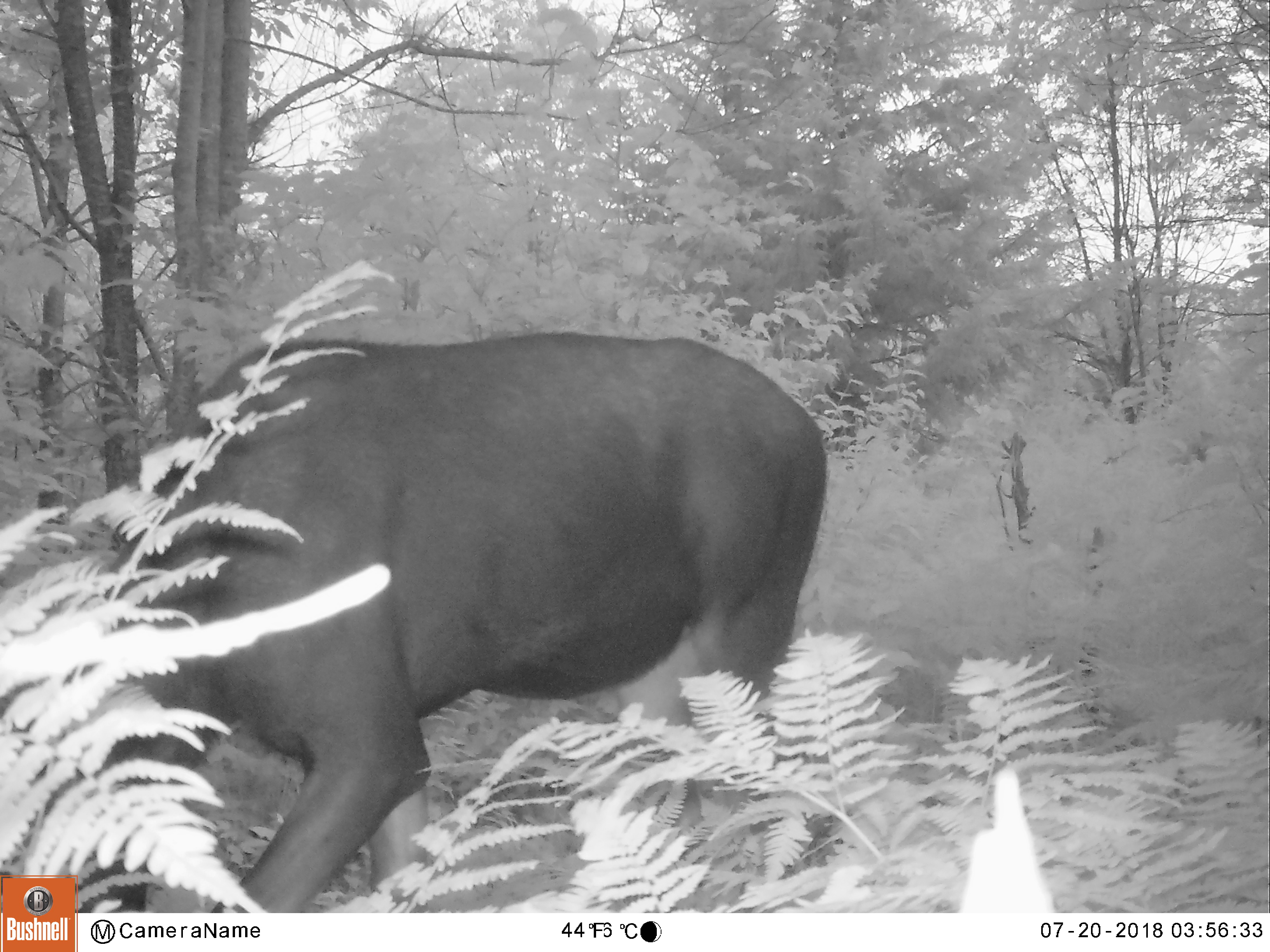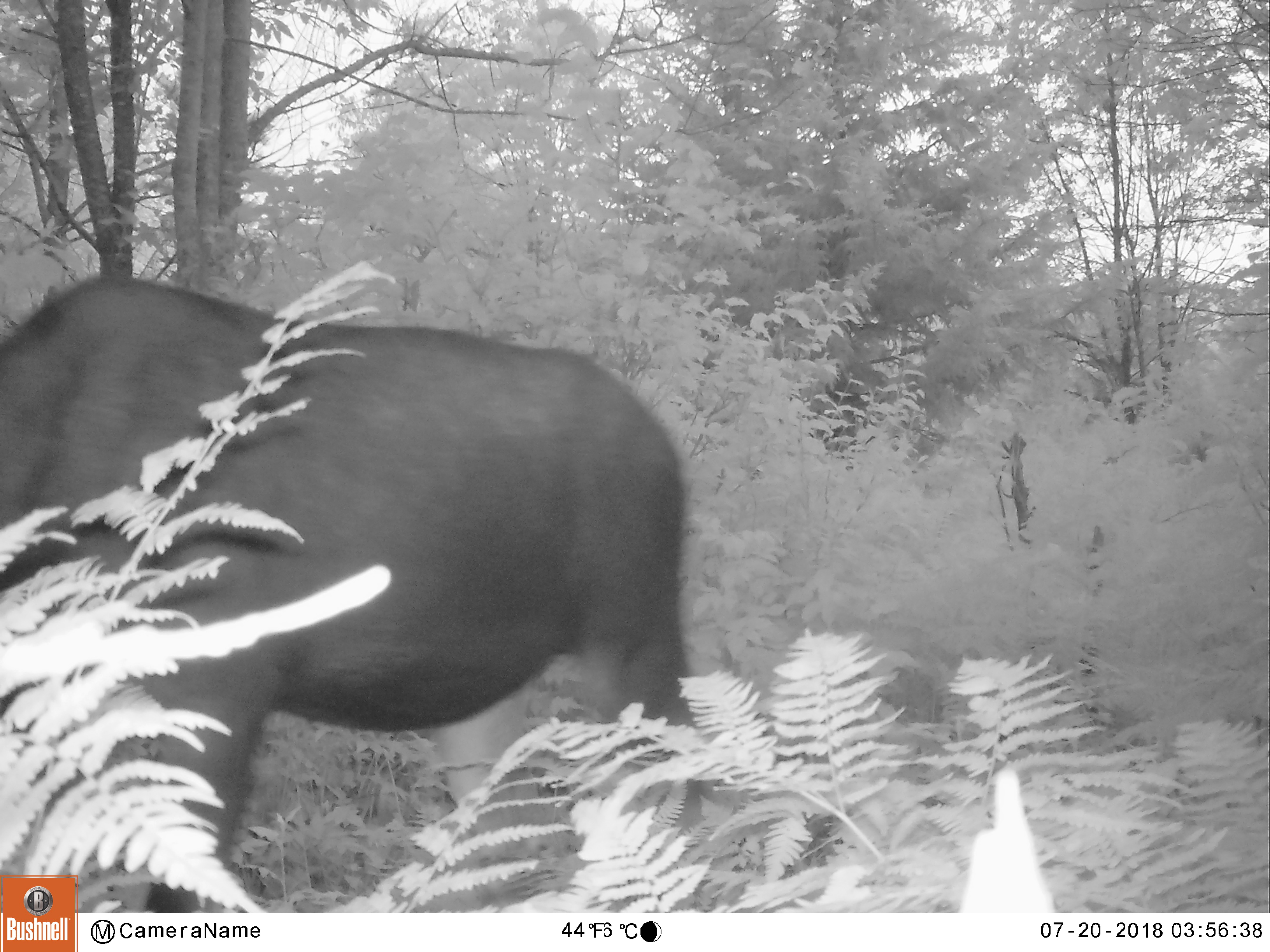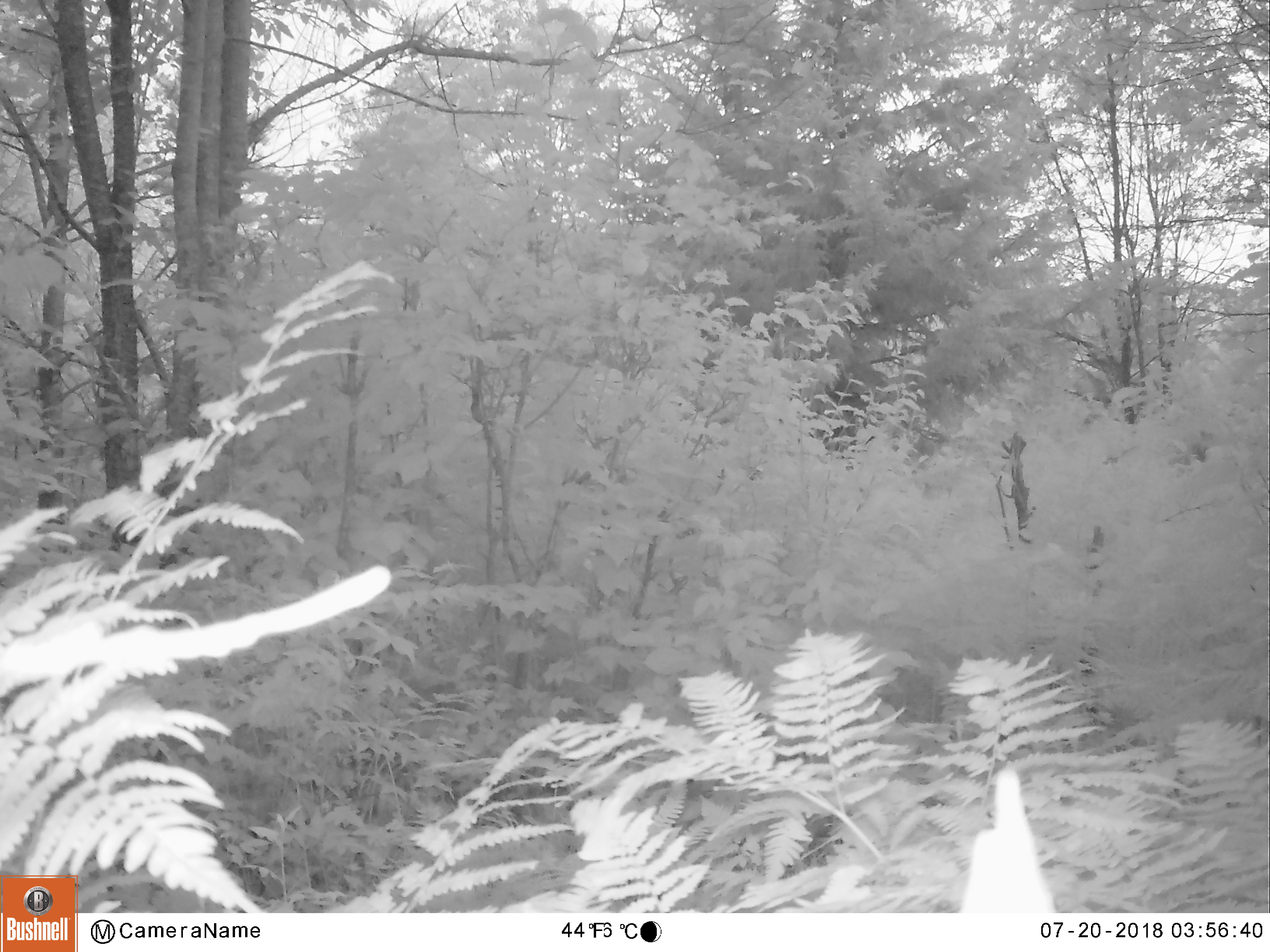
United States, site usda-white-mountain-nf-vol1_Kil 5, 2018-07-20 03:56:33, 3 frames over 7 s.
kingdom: Animalia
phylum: Chordata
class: Mammalia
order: Artiodactyla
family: Cervidae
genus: Alces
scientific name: Alces alces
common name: moose